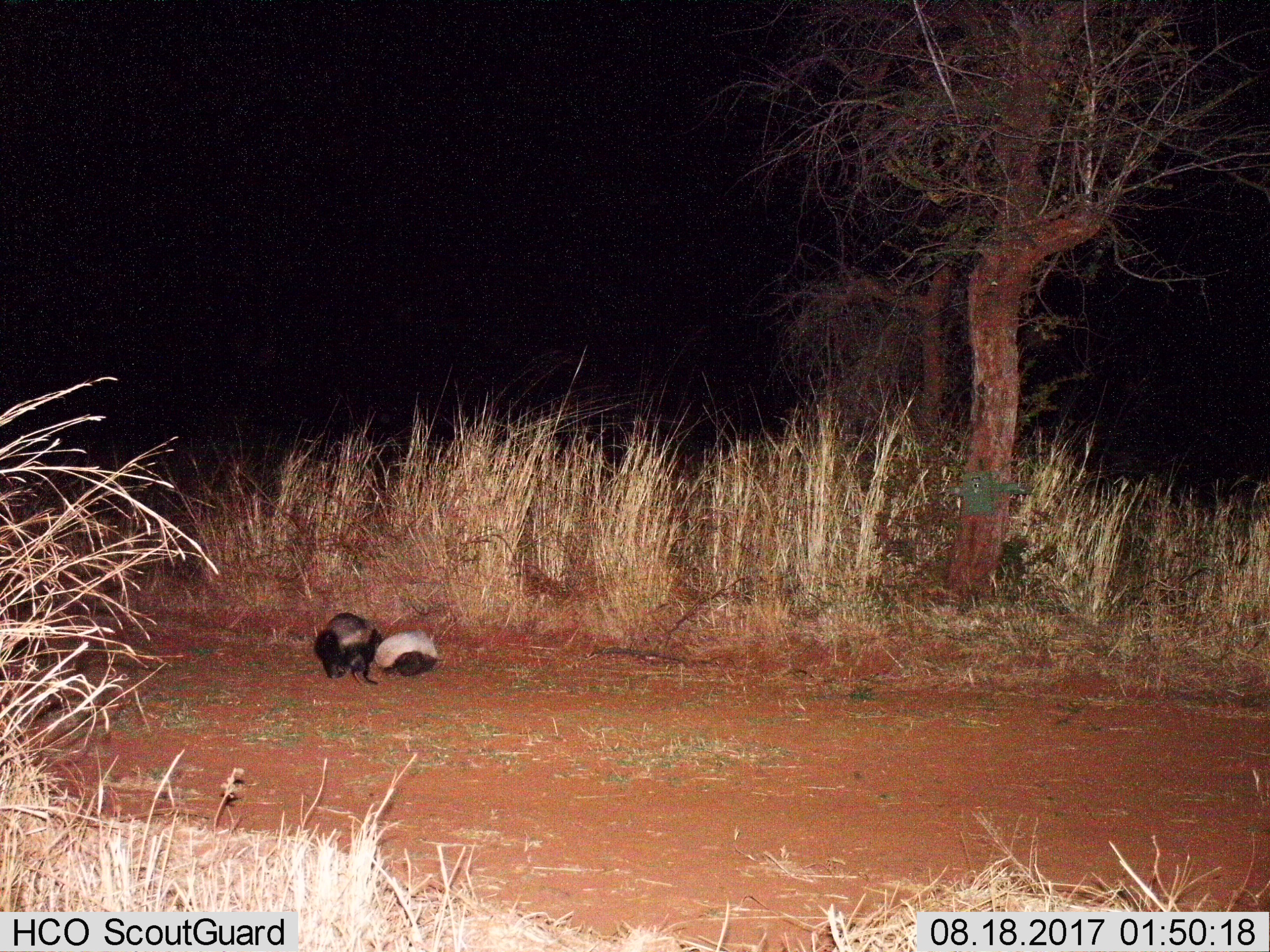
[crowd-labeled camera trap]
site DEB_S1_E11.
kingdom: Animalia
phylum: Chordata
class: Mammalia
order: Carnivora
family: Mustelidae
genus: Mellivora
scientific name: Mellivora capensis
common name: honey badger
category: honeybadger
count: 2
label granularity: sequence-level